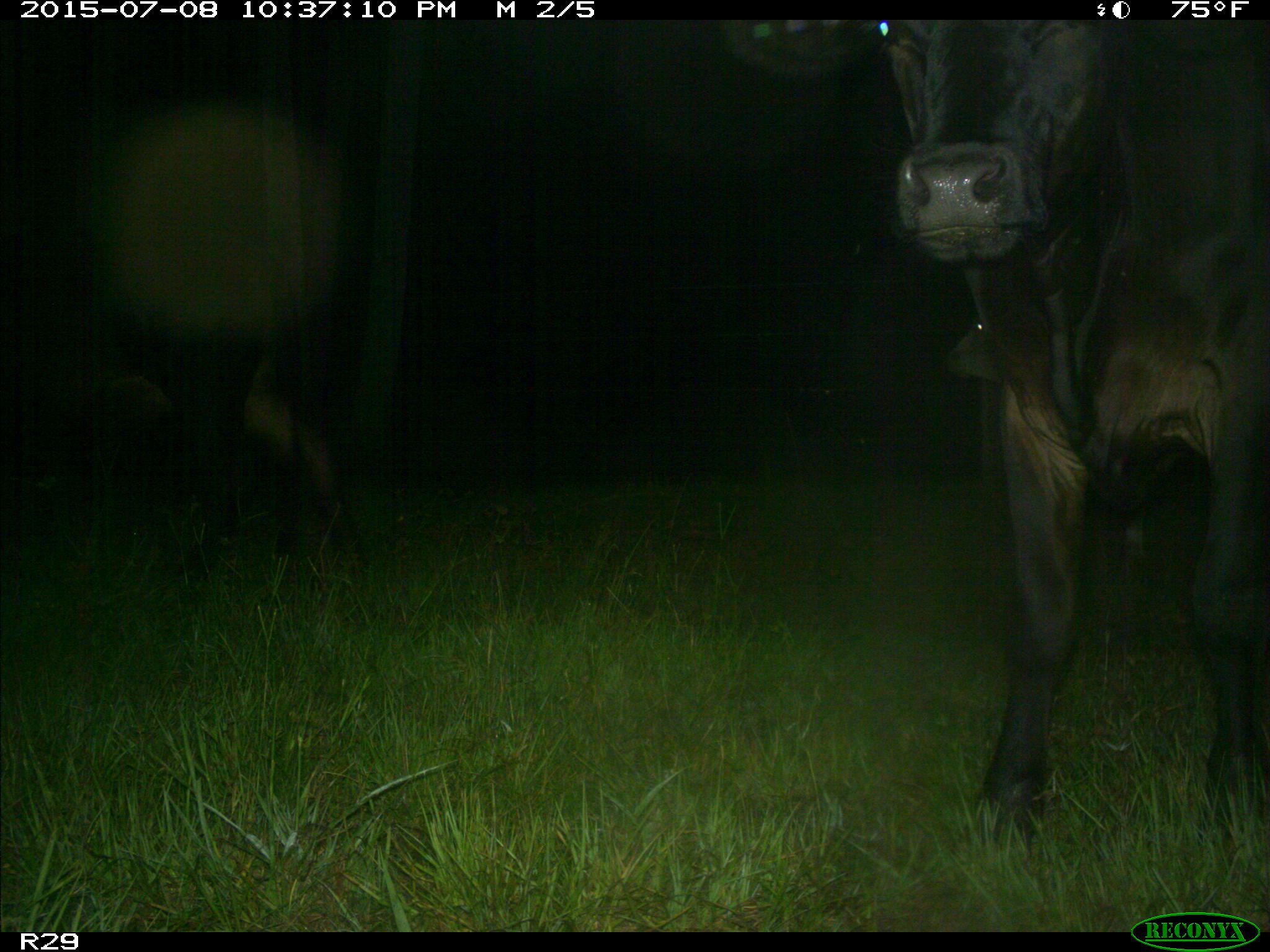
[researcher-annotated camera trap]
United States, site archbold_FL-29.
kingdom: Animalia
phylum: Chordata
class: Mammalia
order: Artiodactyla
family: Bovidae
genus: Bos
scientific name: Bos taurus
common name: domestic cow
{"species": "Bos taurus (domestic cow)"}